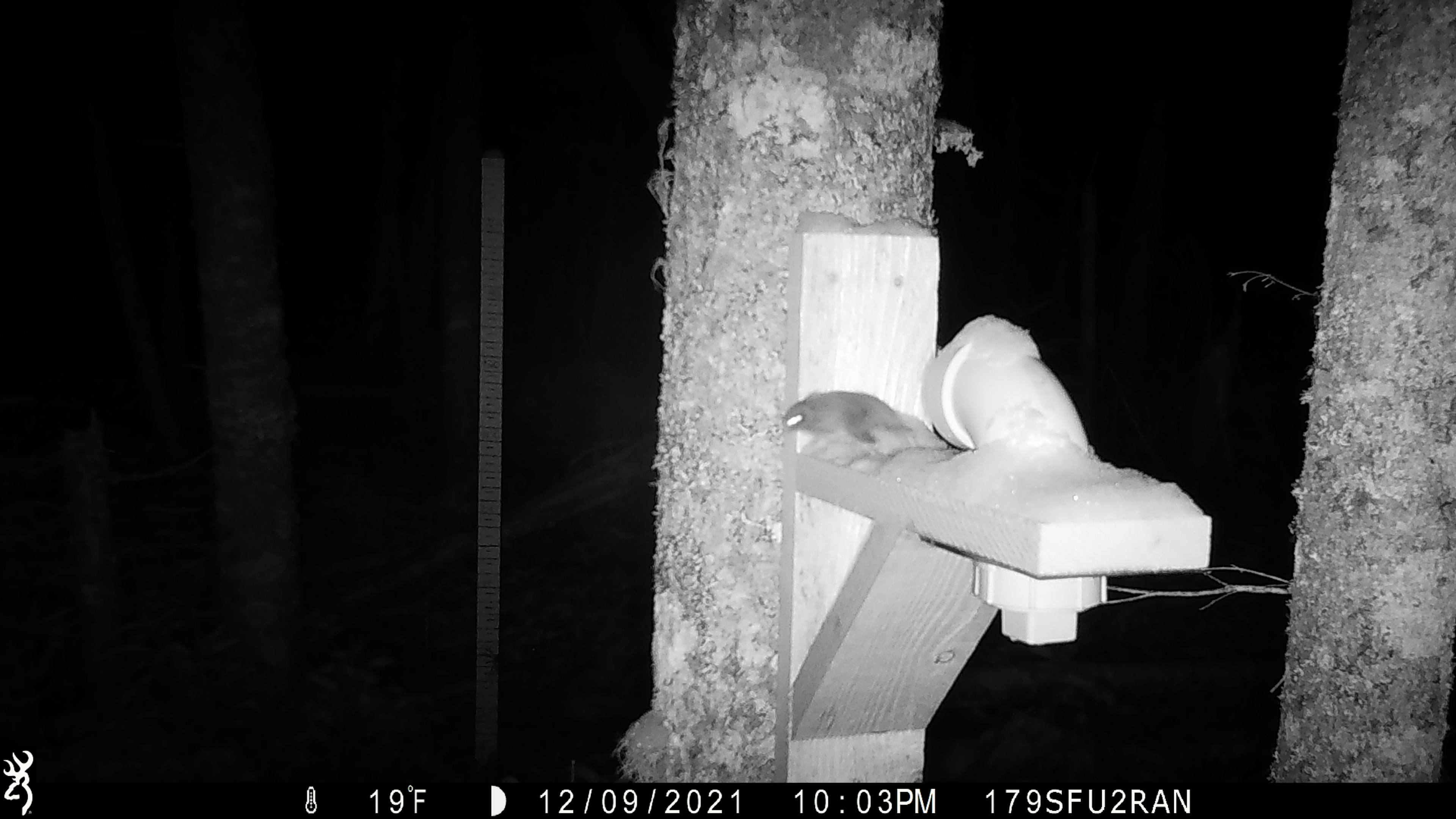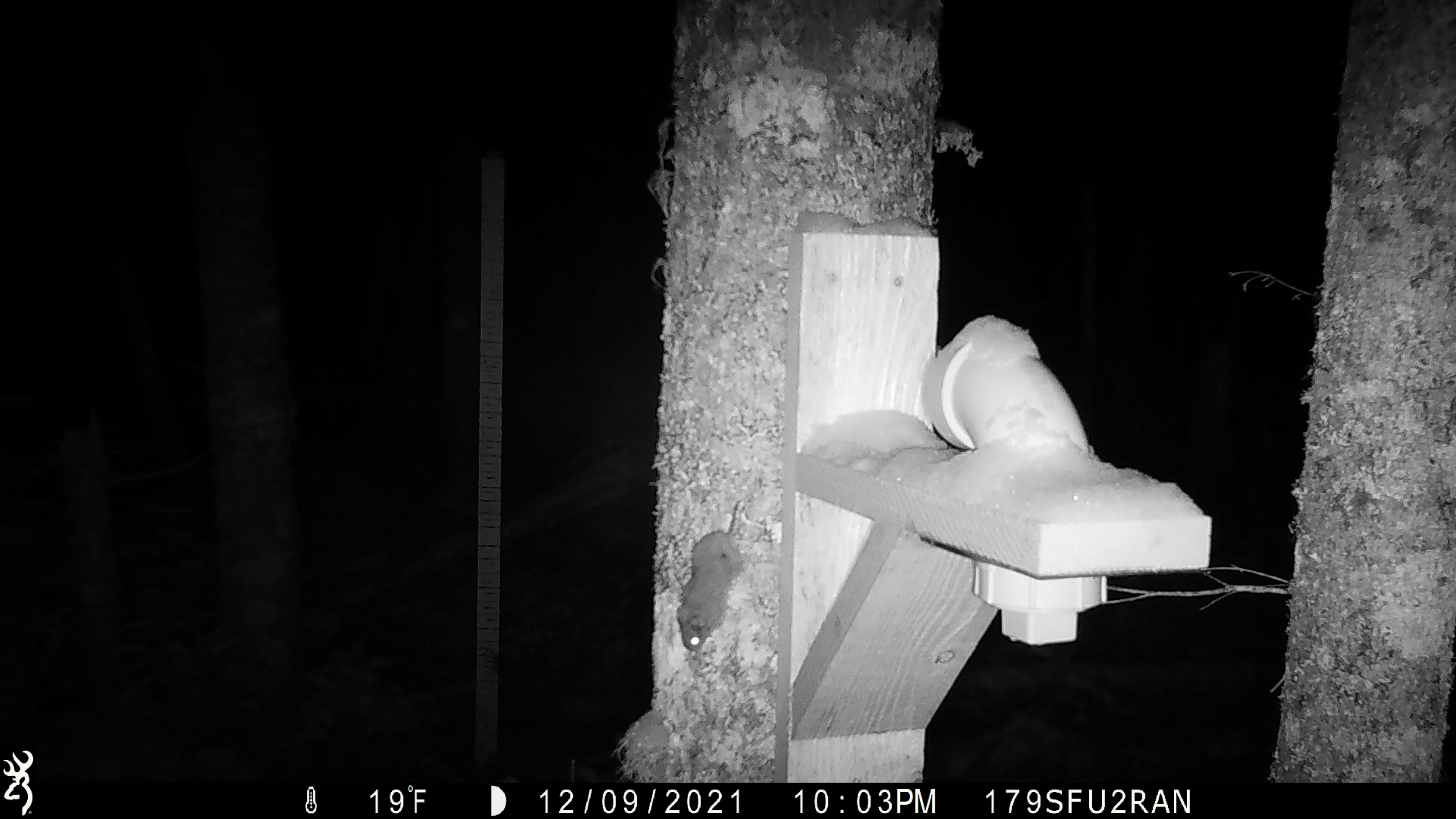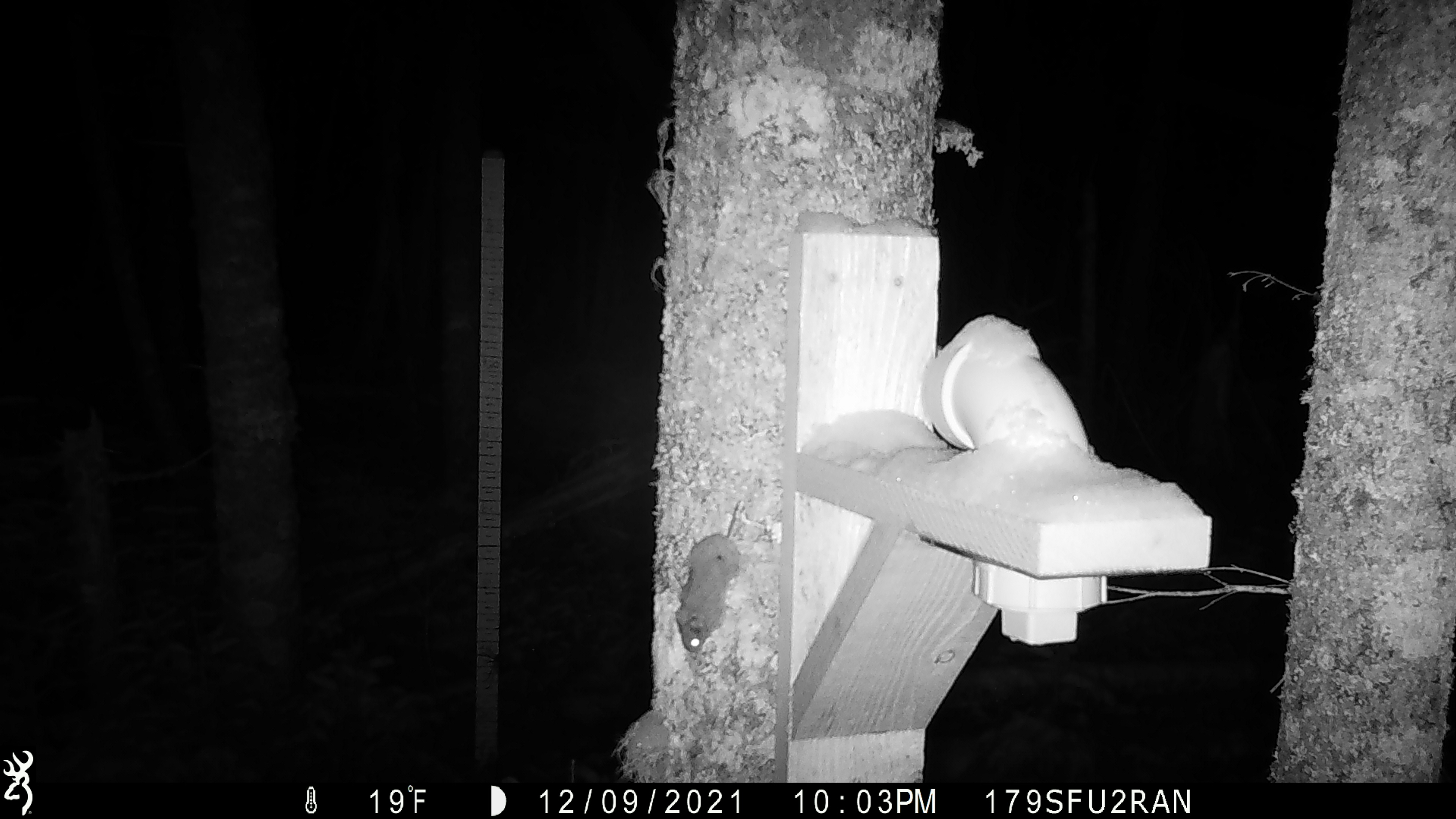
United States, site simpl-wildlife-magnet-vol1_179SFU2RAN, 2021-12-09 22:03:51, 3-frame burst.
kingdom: Animalia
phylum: Chordata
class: Mammalia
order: Rodentia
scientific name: Rodentia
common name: mouse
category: mouse sp.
Mouse sp. (mouse) (Rodentia).